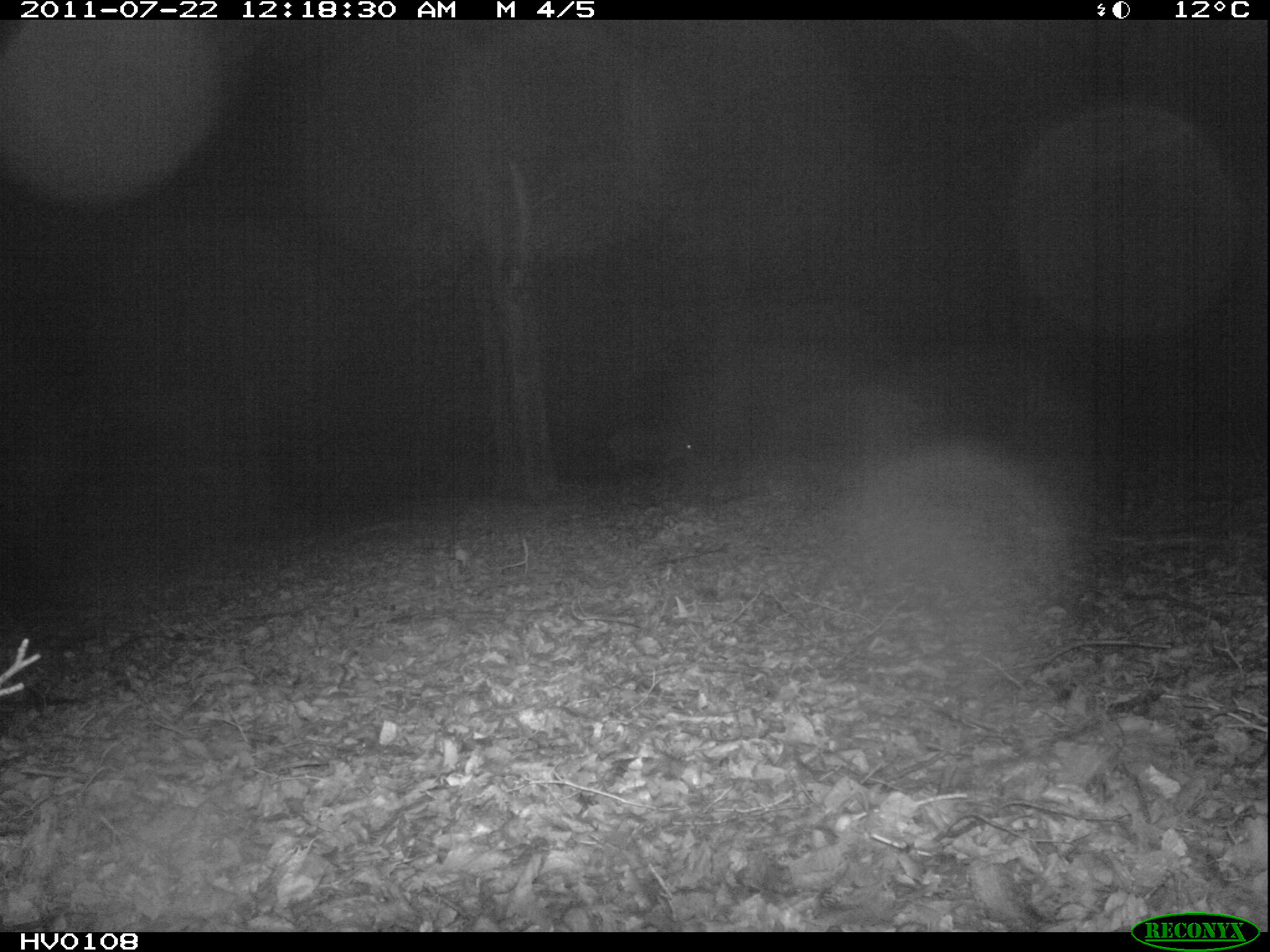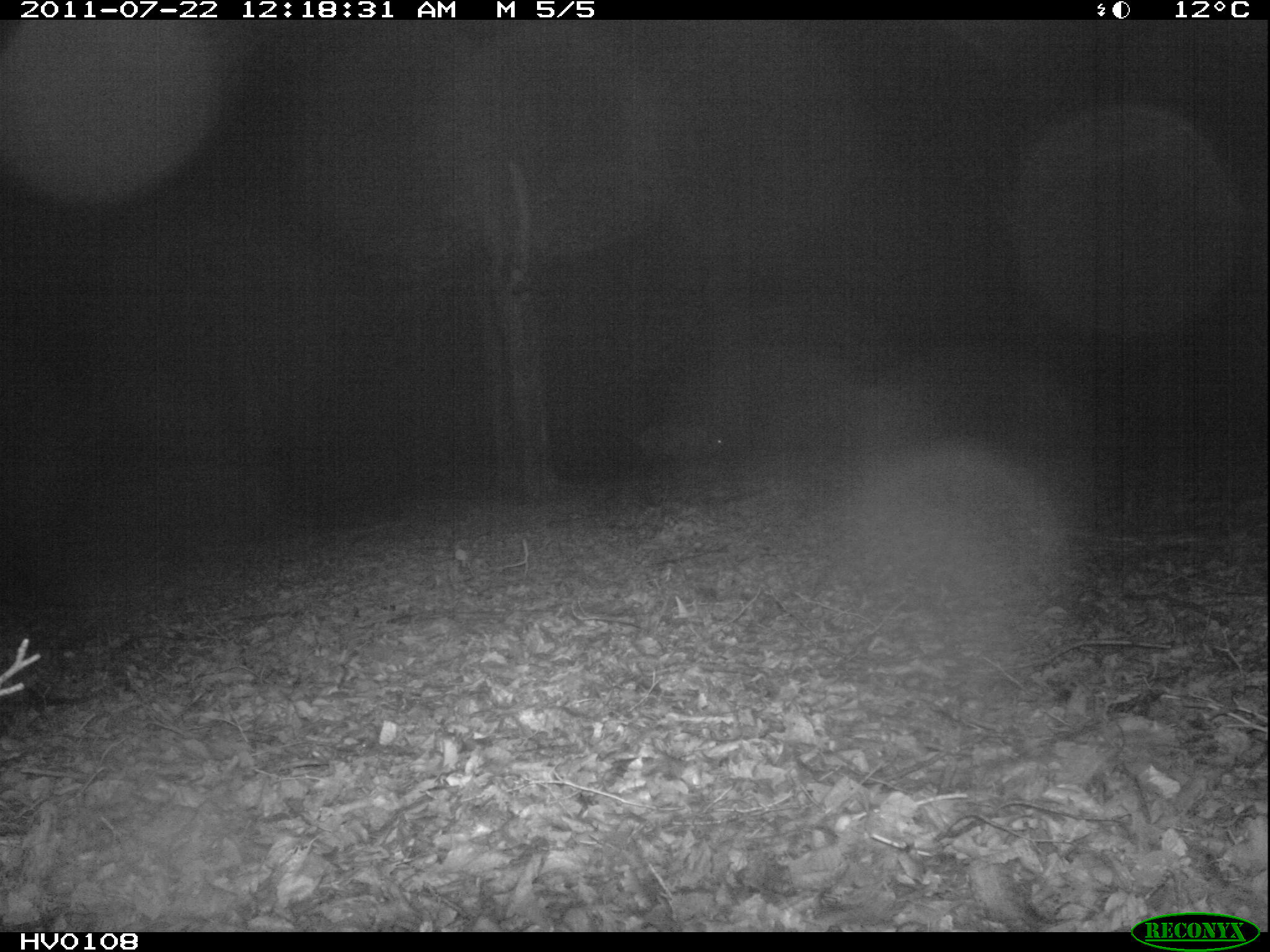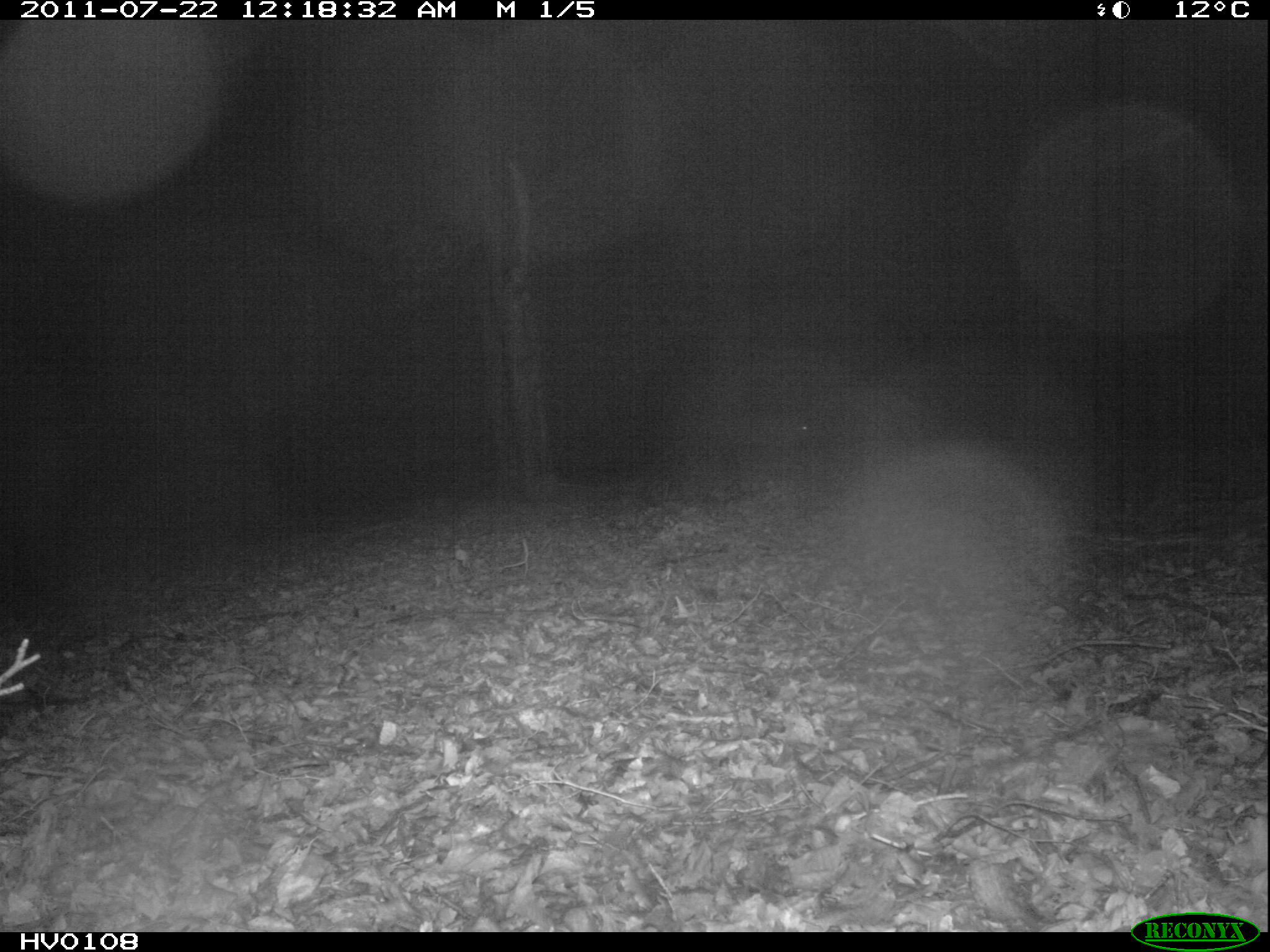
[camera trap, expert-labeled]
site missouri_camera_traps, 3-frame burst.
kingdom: Animalia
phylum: Chordata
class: Mammalia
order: Artiodactyla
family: Suidae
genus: Sus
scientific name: Sus scrofa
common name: wild boar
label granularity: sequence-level